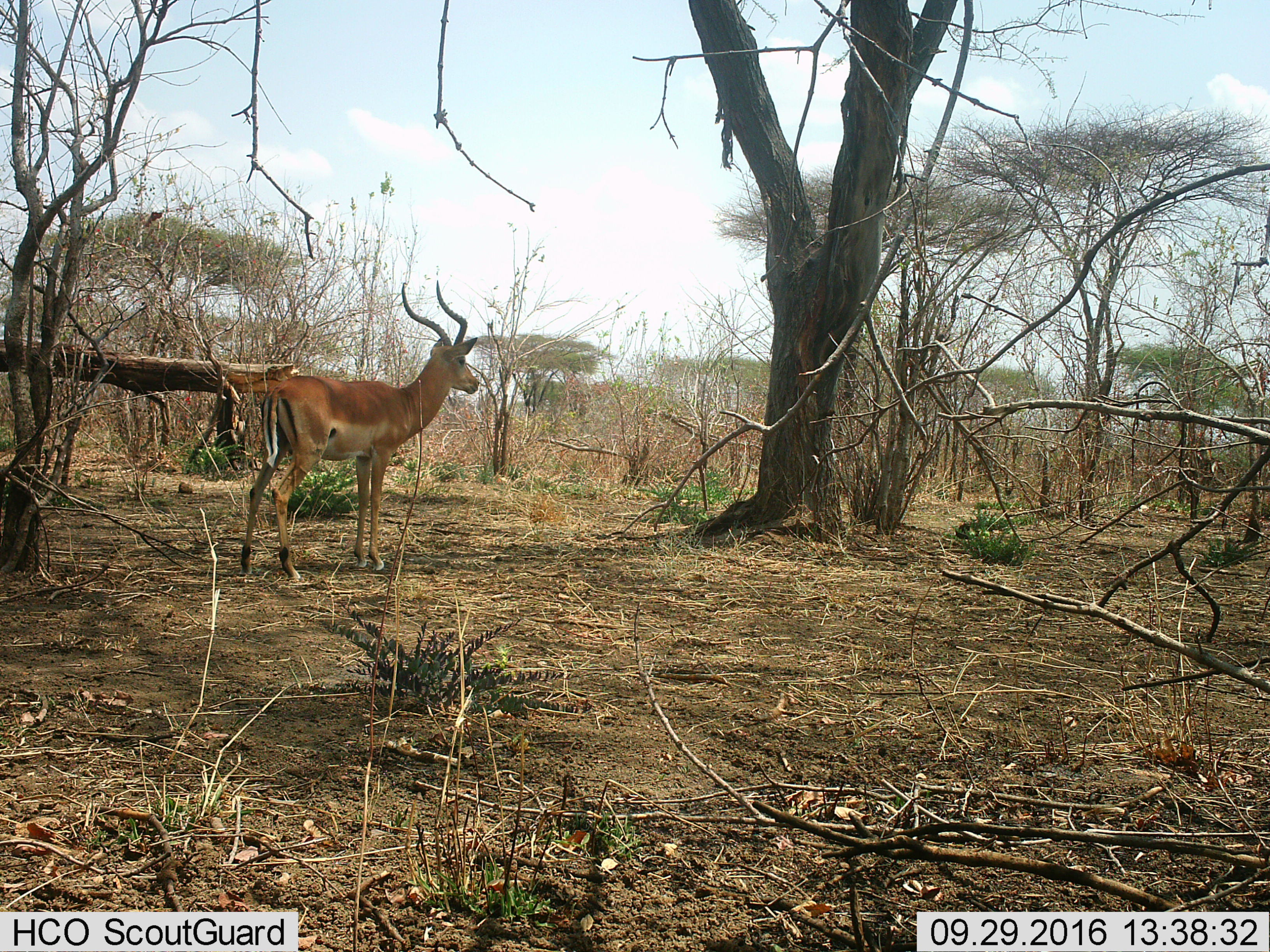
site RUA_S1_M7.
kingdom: Animalia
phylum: Chordata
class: Mammalia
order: Artiodactyla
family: Bovidae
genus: Aepyceros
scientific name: Aepyceros melampus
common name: impala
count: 1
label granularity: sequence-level